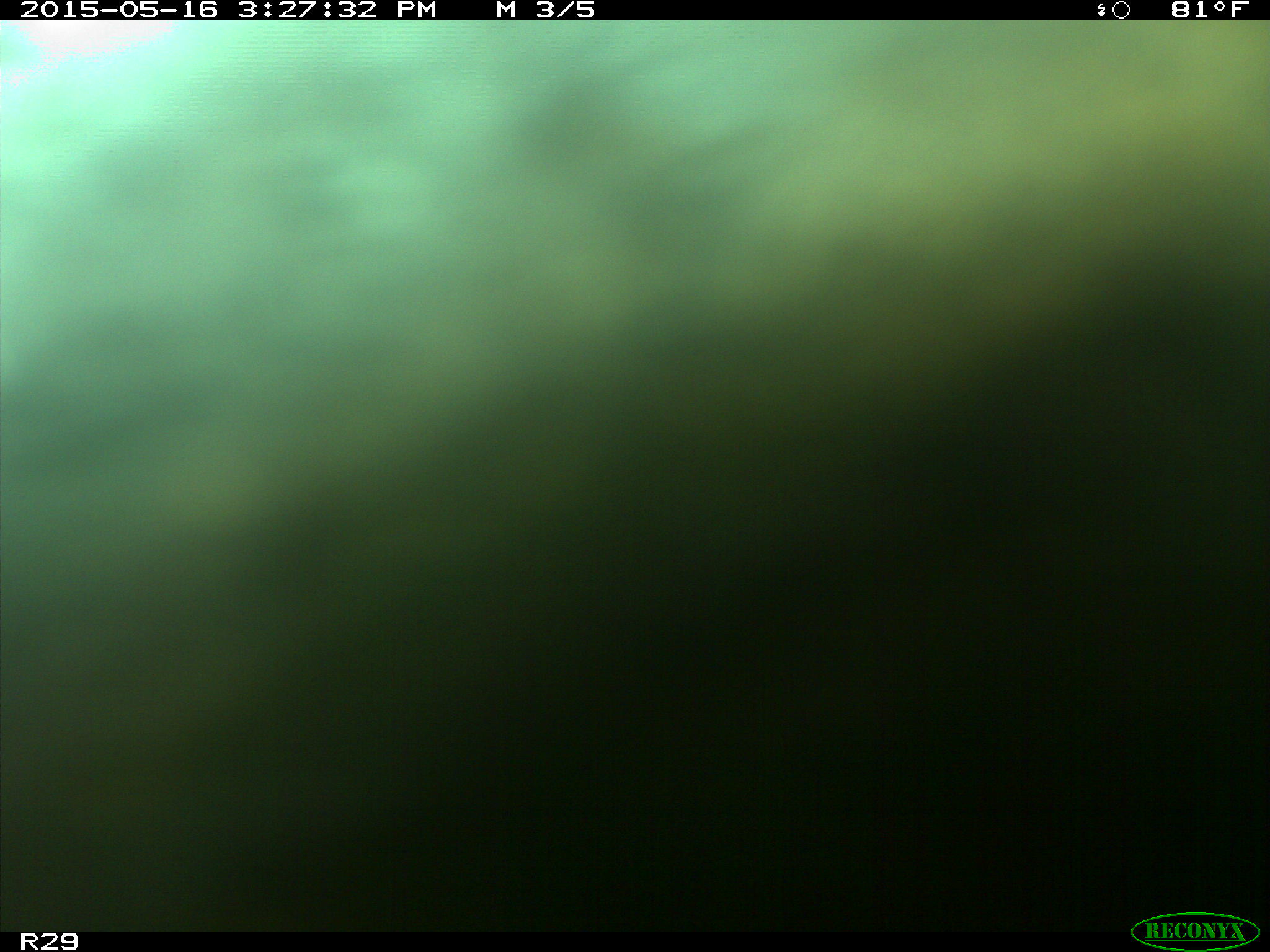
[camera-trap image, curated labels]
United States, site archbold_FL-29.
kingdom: Animalia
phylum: Chordata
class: Mammalia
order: Artiodactyla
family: Bovidae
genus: Bos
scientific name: Bos taurus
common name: domestic cow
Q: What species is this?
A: Bos taurus (domestic cow).